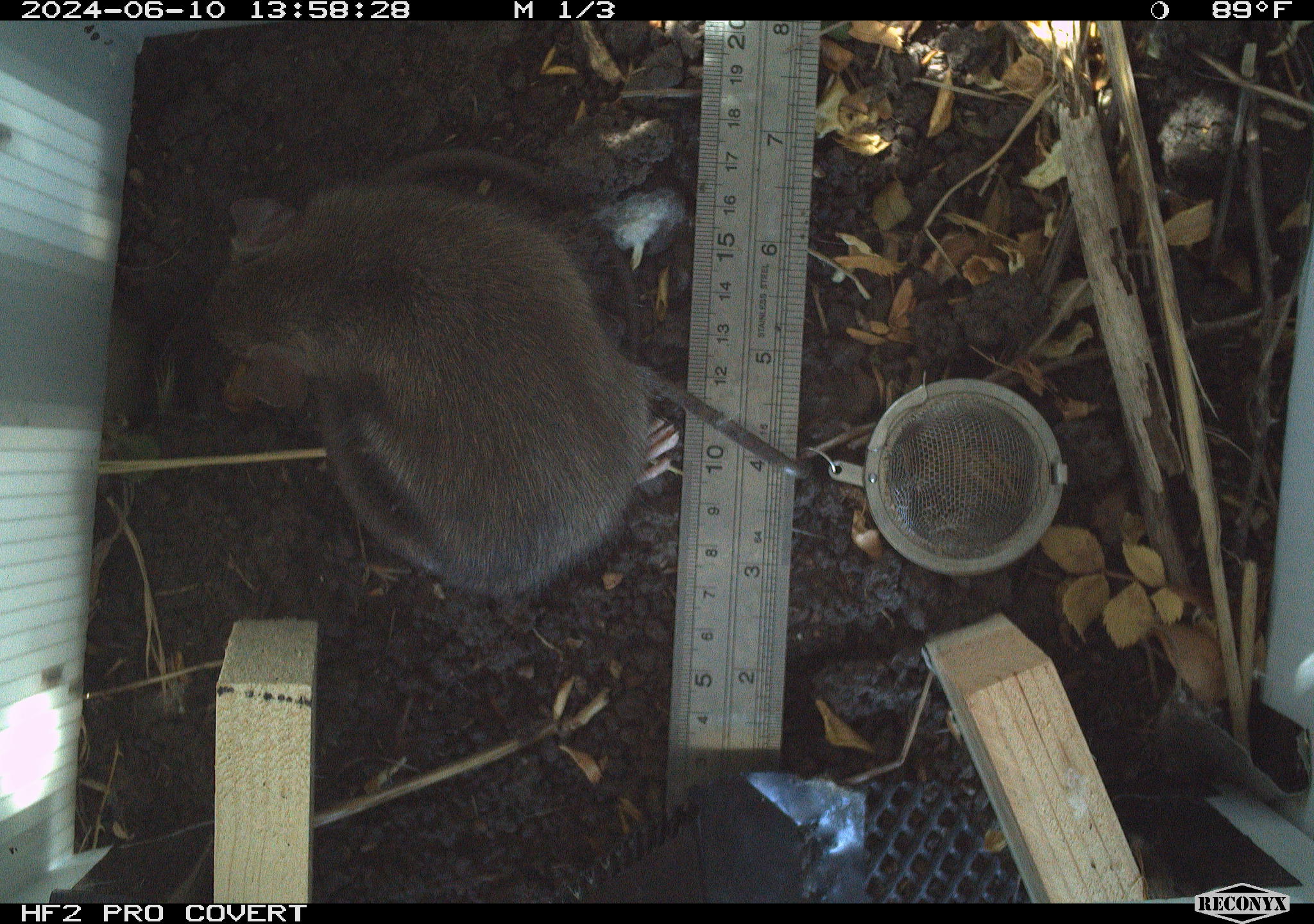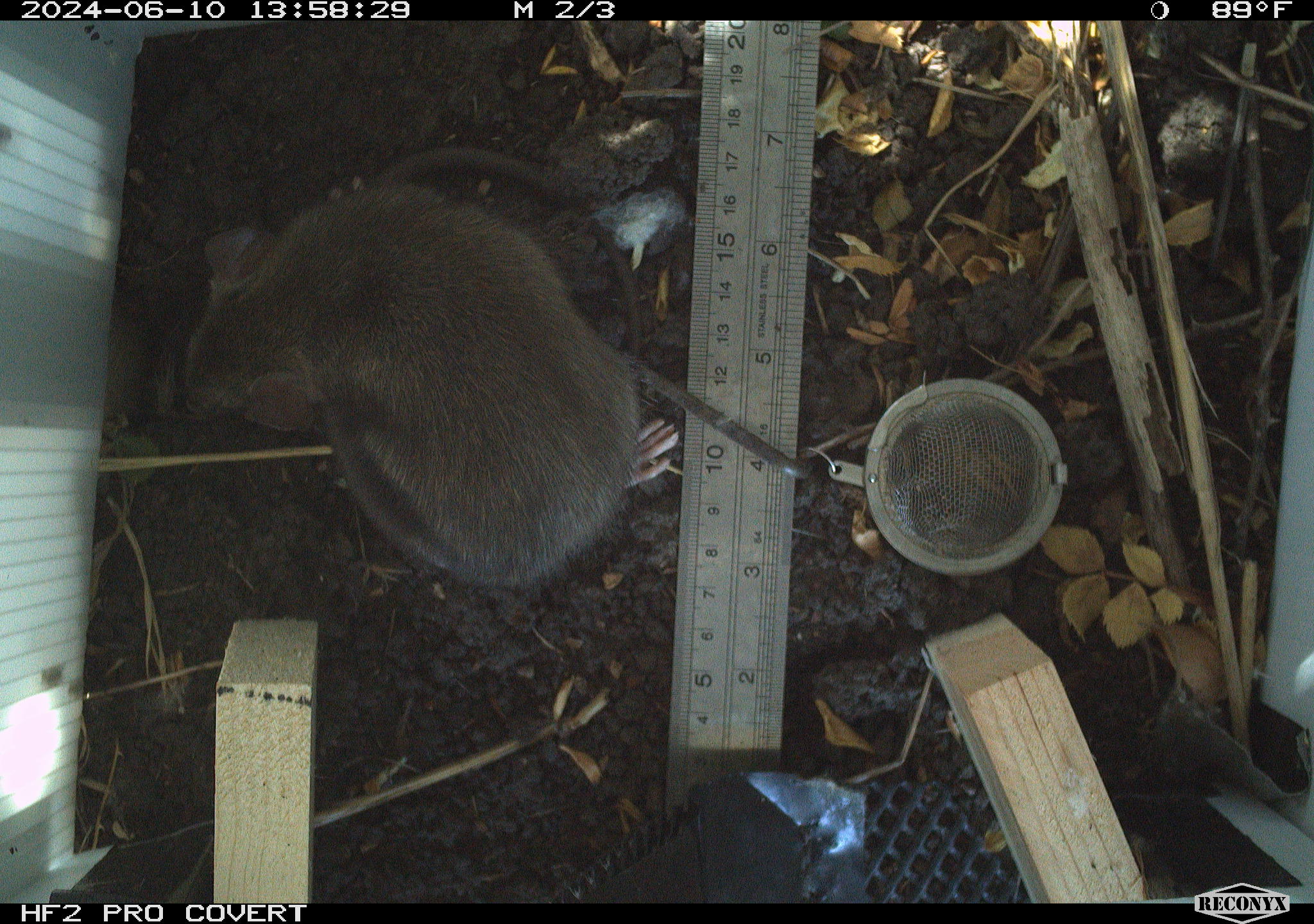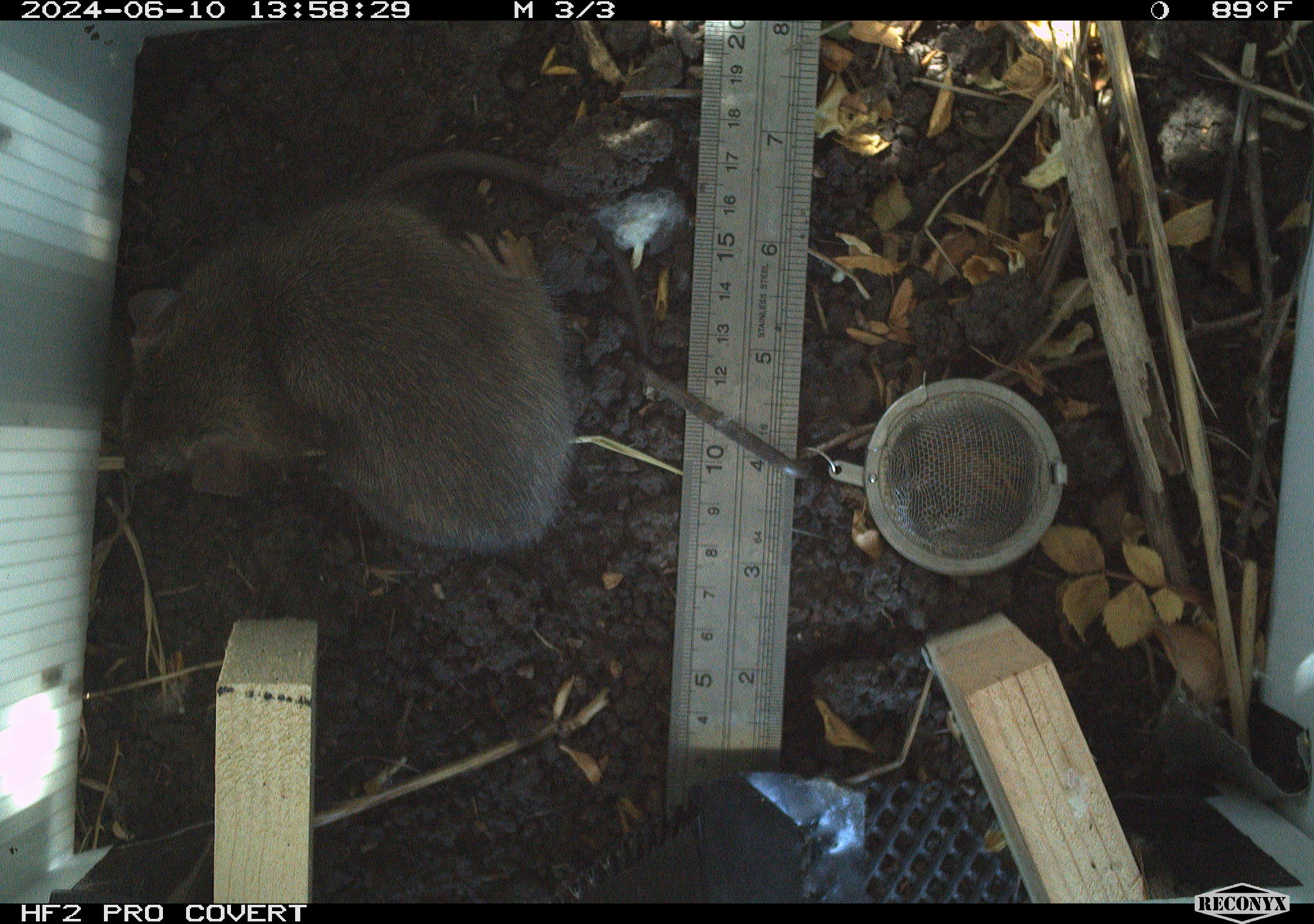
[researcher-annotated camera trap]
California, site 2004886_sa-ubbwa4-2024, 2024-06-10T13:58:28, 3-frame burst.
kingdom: Animalia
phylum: Chordata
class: Mammalia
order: Rodentia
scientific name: Rodentia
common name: woodrat or rat or mouse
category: woodrat or rat or mouse species